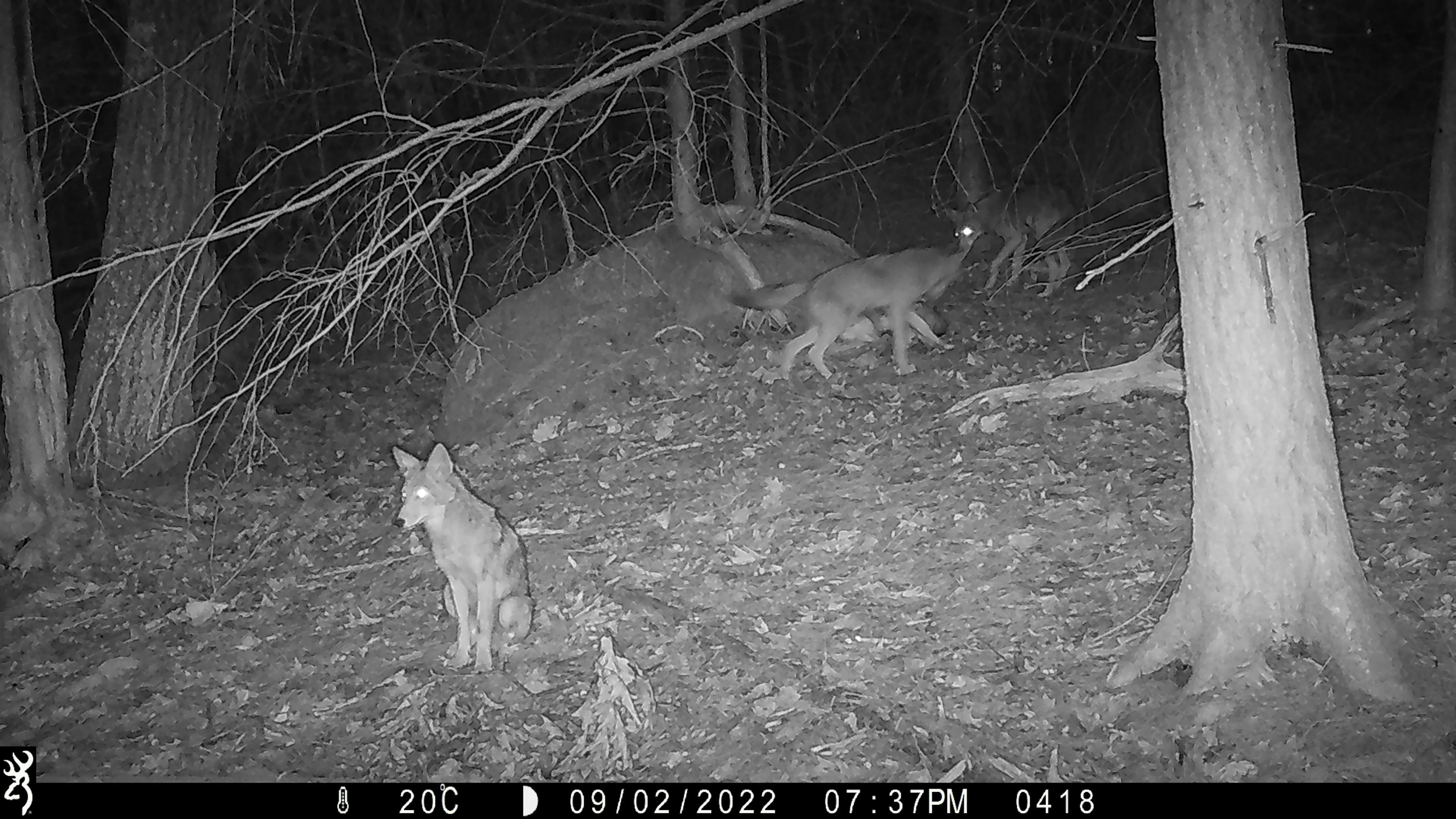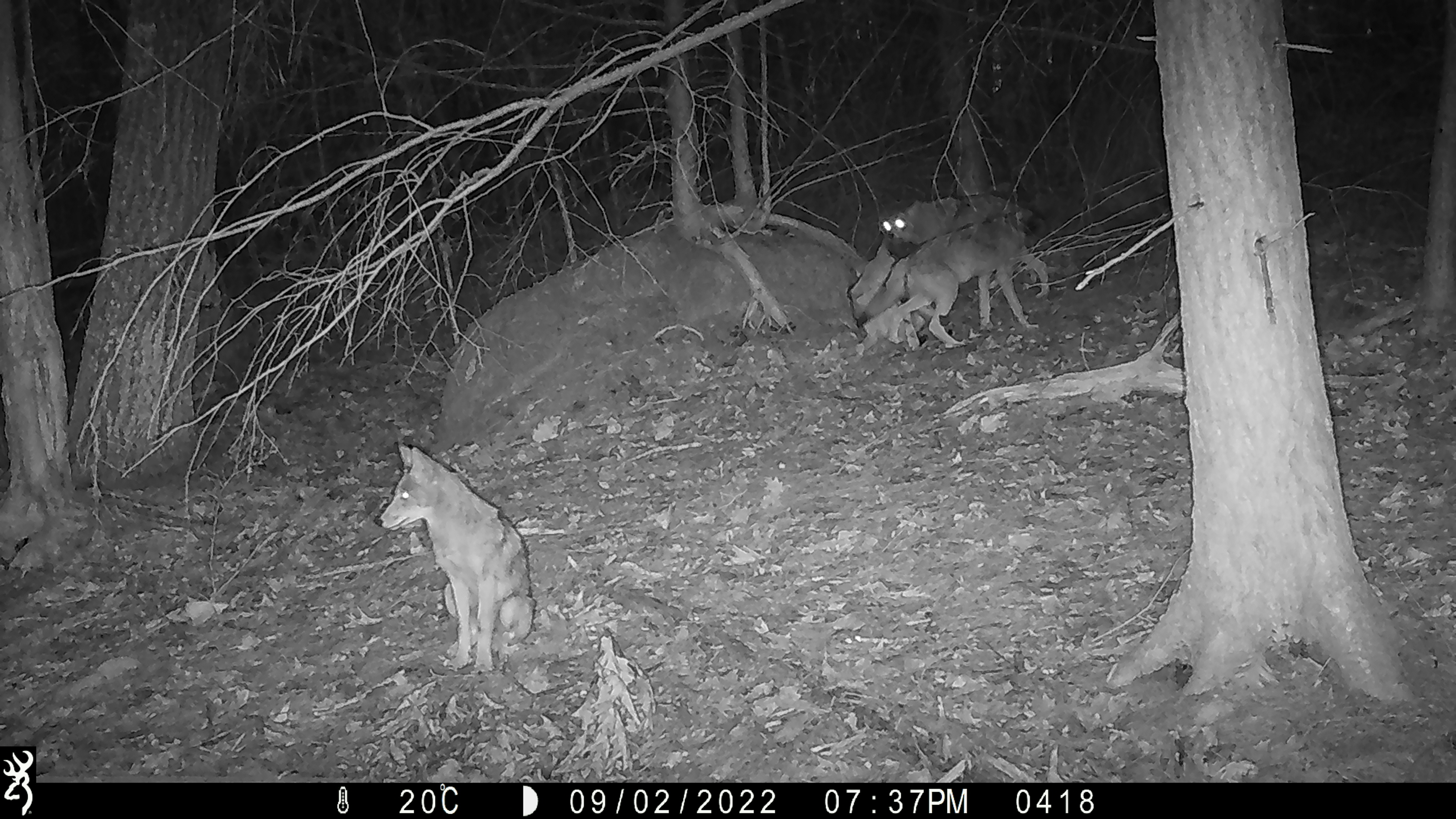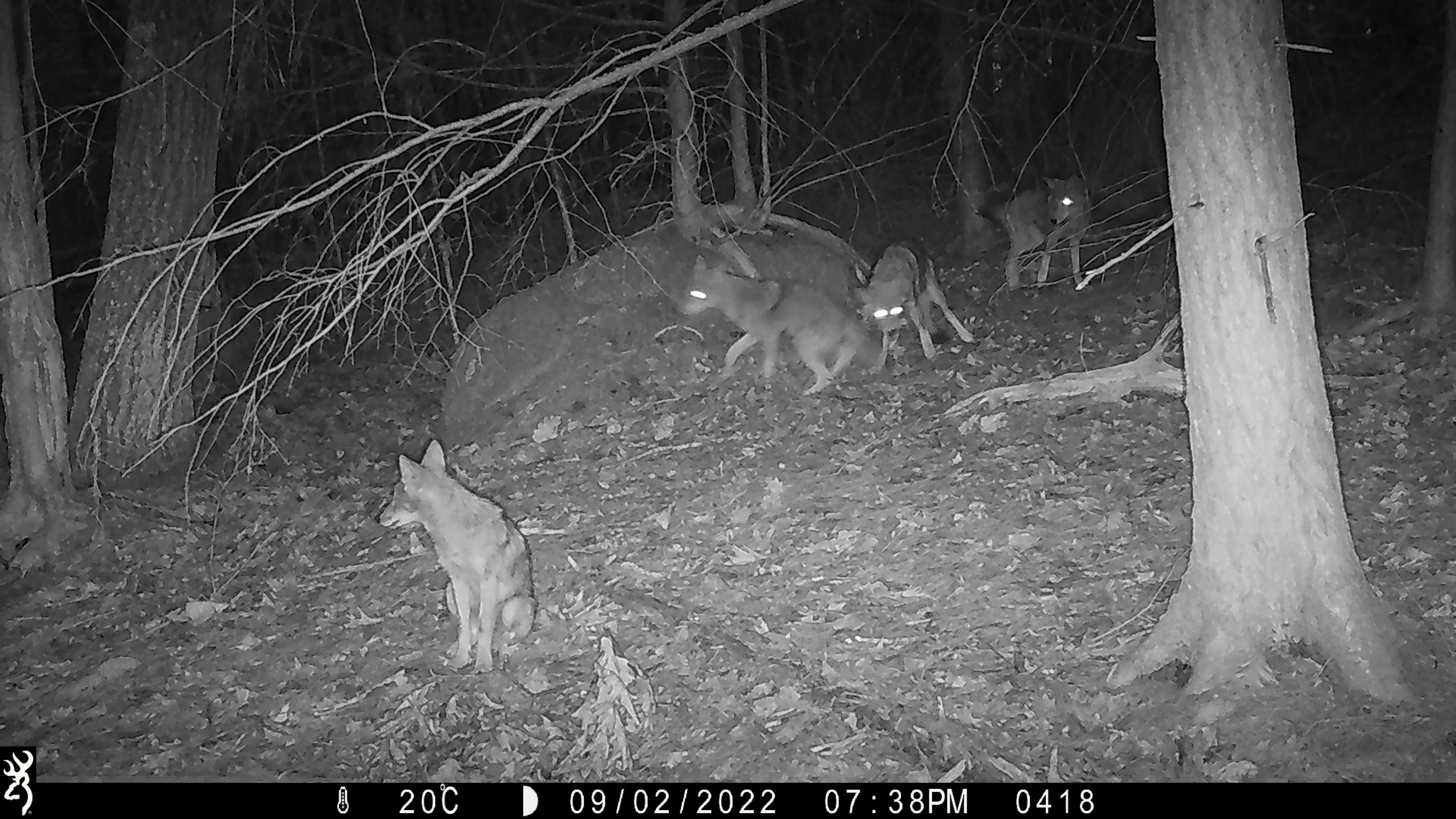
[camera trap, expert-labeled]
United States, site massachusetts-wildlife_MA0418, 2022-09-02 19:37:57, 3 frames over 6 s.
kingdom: Animalia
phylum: Chordata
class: Mammalia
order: Carnivora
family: Canidae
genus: Canis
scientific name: Canis latrans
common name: coyote